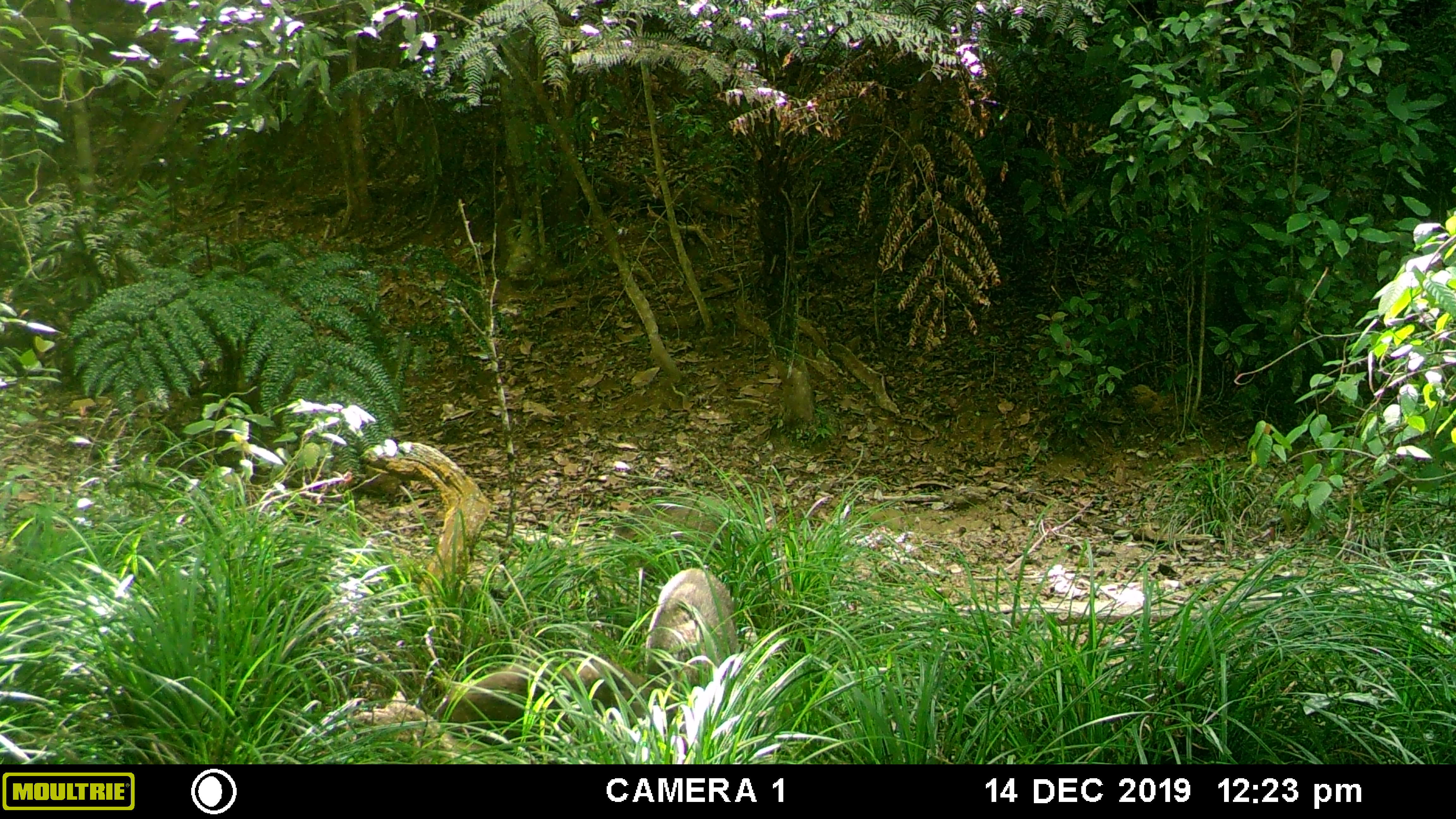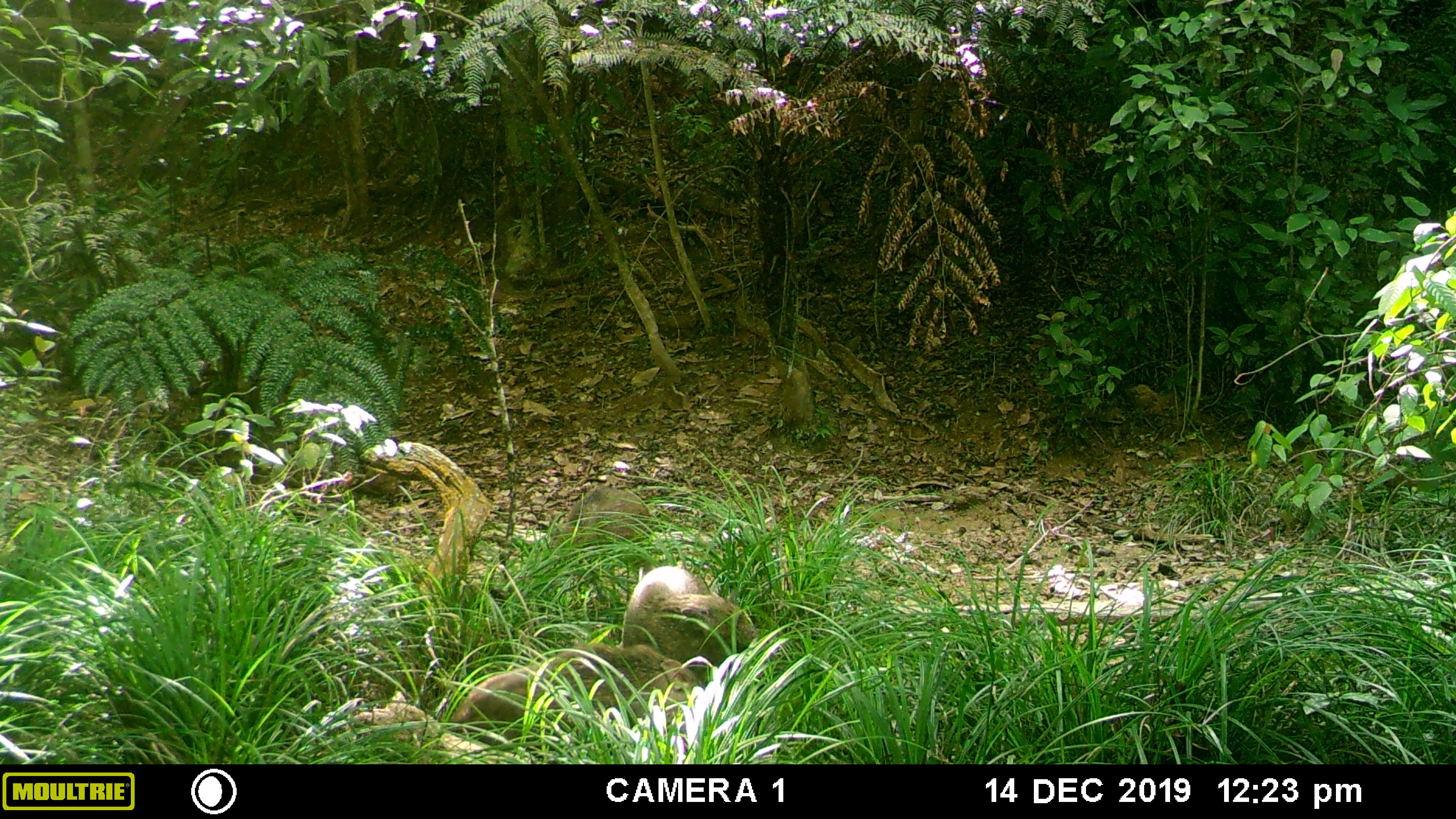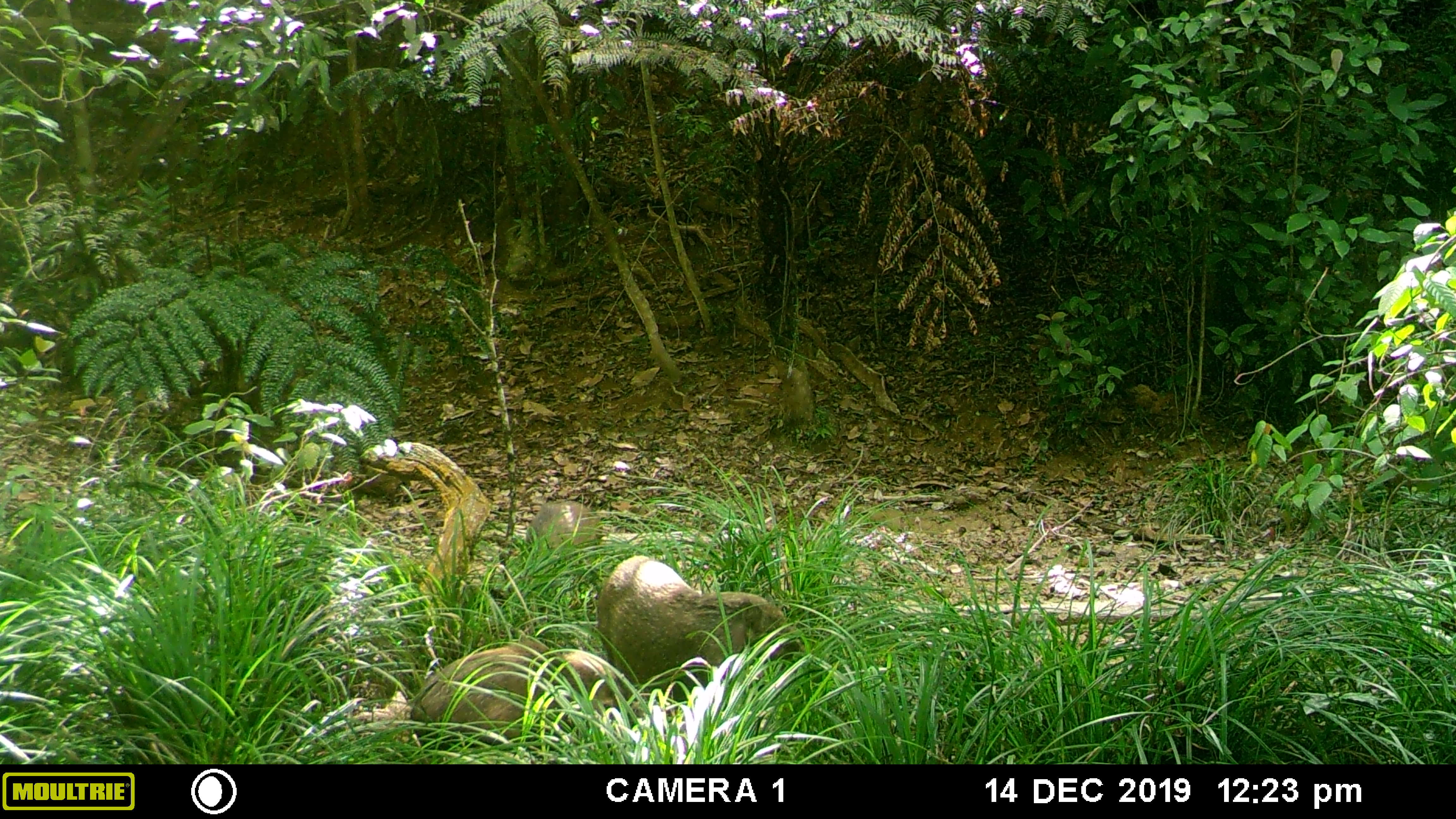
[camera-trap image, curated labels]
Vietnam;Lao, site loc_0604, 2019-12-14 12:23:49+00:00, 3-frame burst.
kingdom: Animalia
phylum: Chordata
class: Mammalia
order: Artiodactyla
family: Suidae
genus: Sus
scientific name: Sus scrofa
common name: eurasian wild pig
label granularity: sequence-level